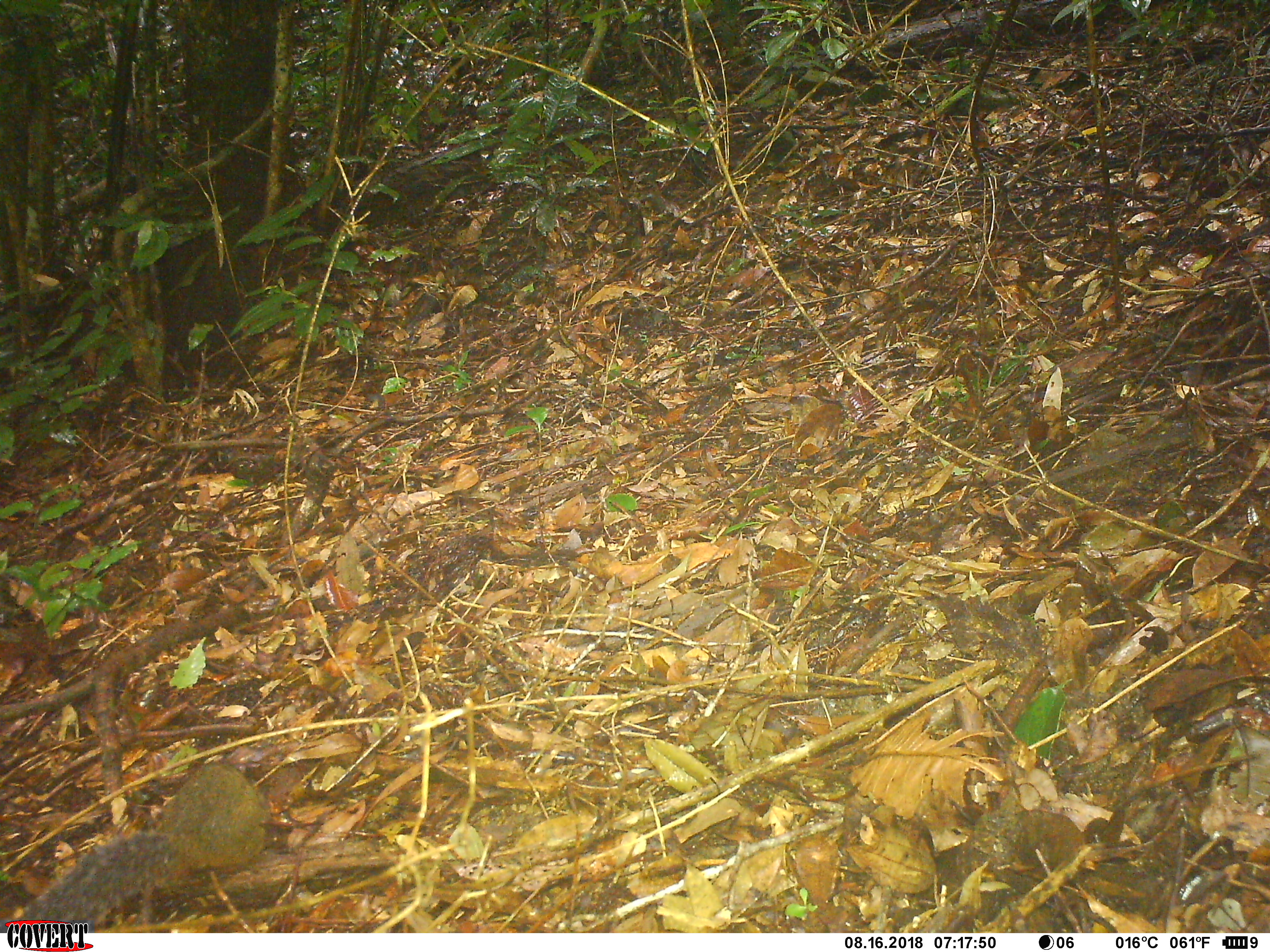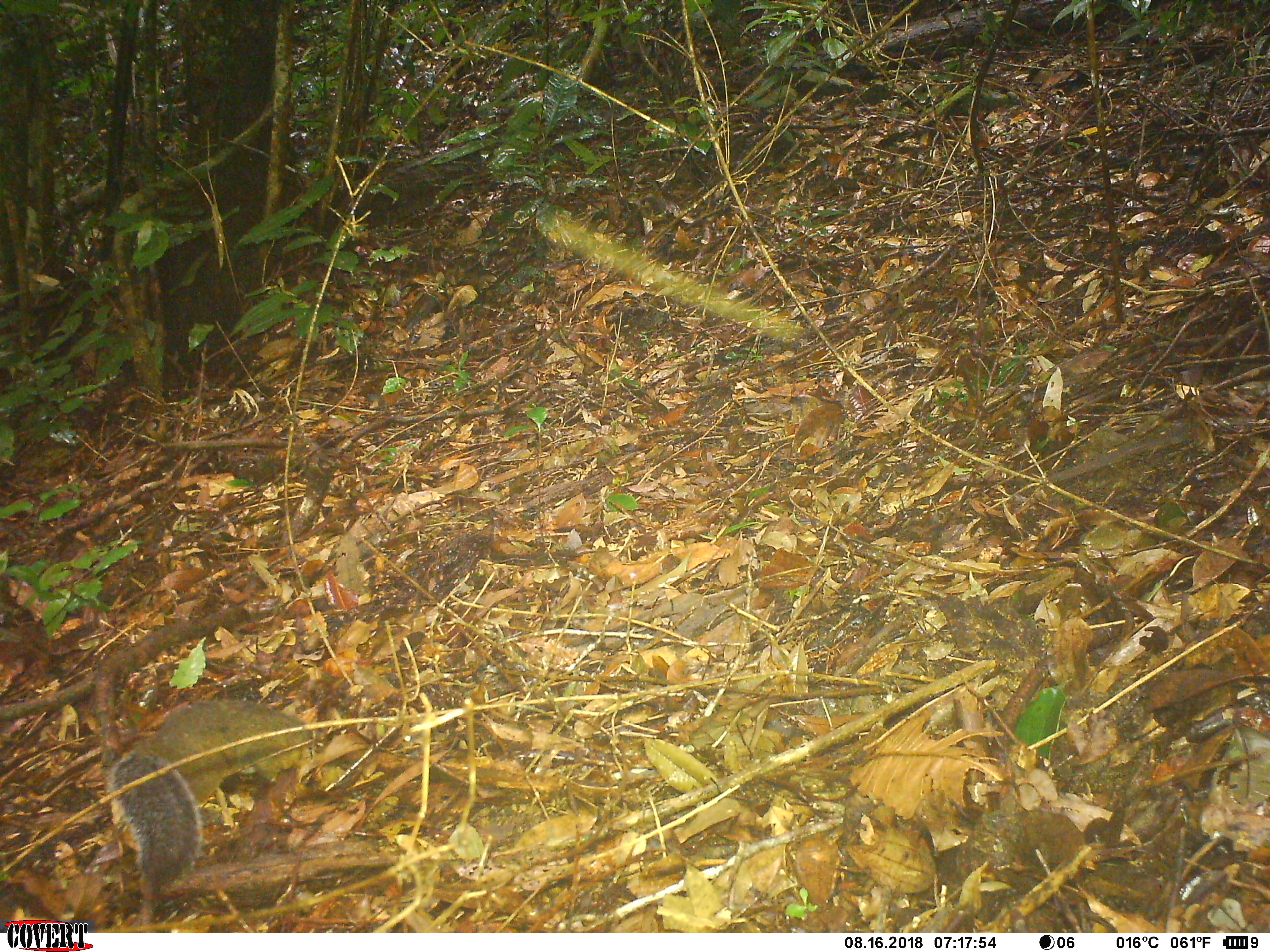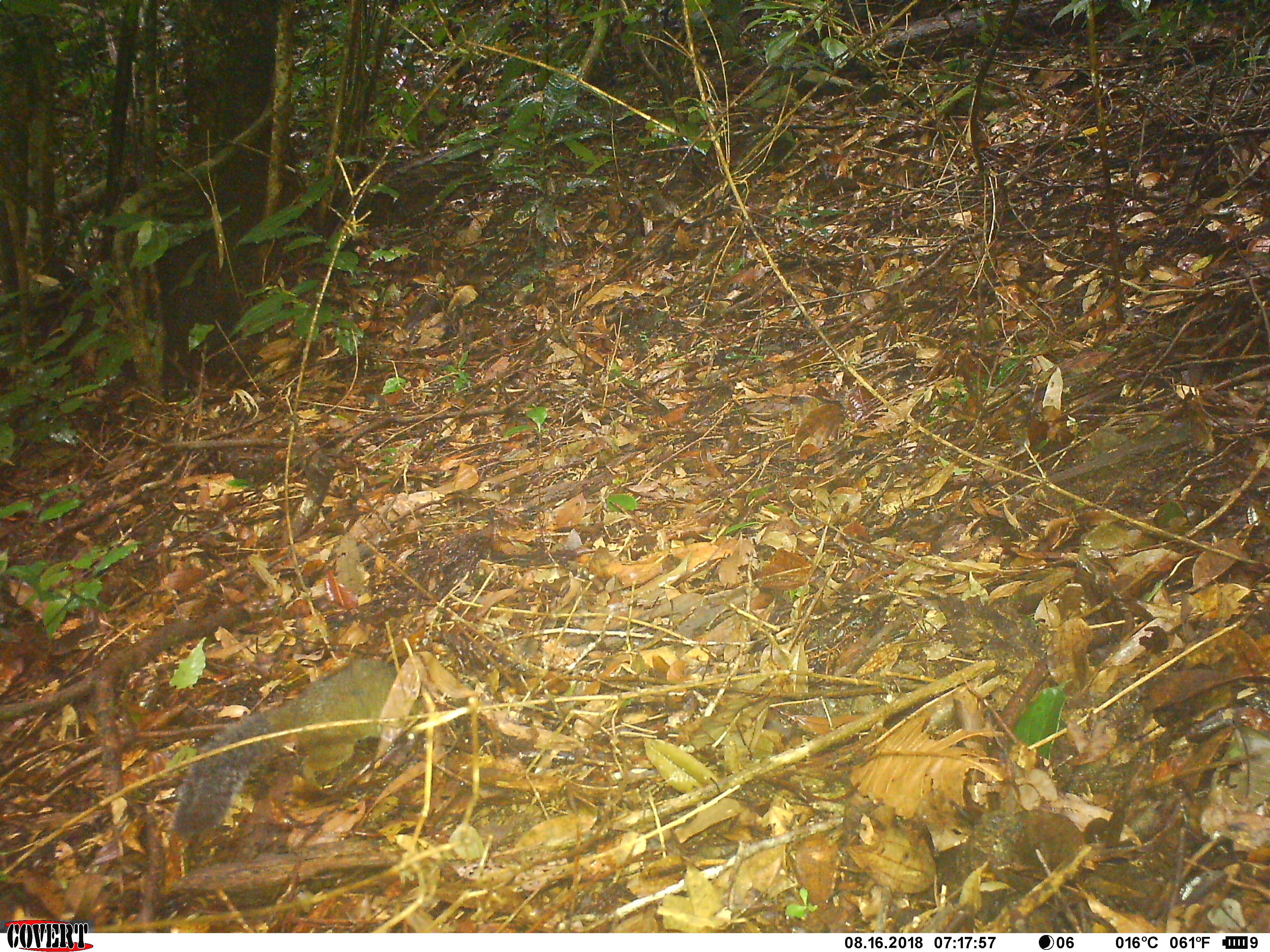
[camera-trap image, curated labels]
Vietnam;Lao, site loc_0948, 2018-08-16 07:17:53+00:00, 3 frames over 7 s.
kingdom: Animalia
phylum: Chordata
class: Mammalia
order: Rodentia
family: Sciuridae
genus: Dremomys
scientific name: Dremomys rufigenis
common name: red-cheeked squirrel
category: red cheeked squirrel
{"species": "red cheeked squirrel (red-cheeked squirrel) (Dremomys rufigenis)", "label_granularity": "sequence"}